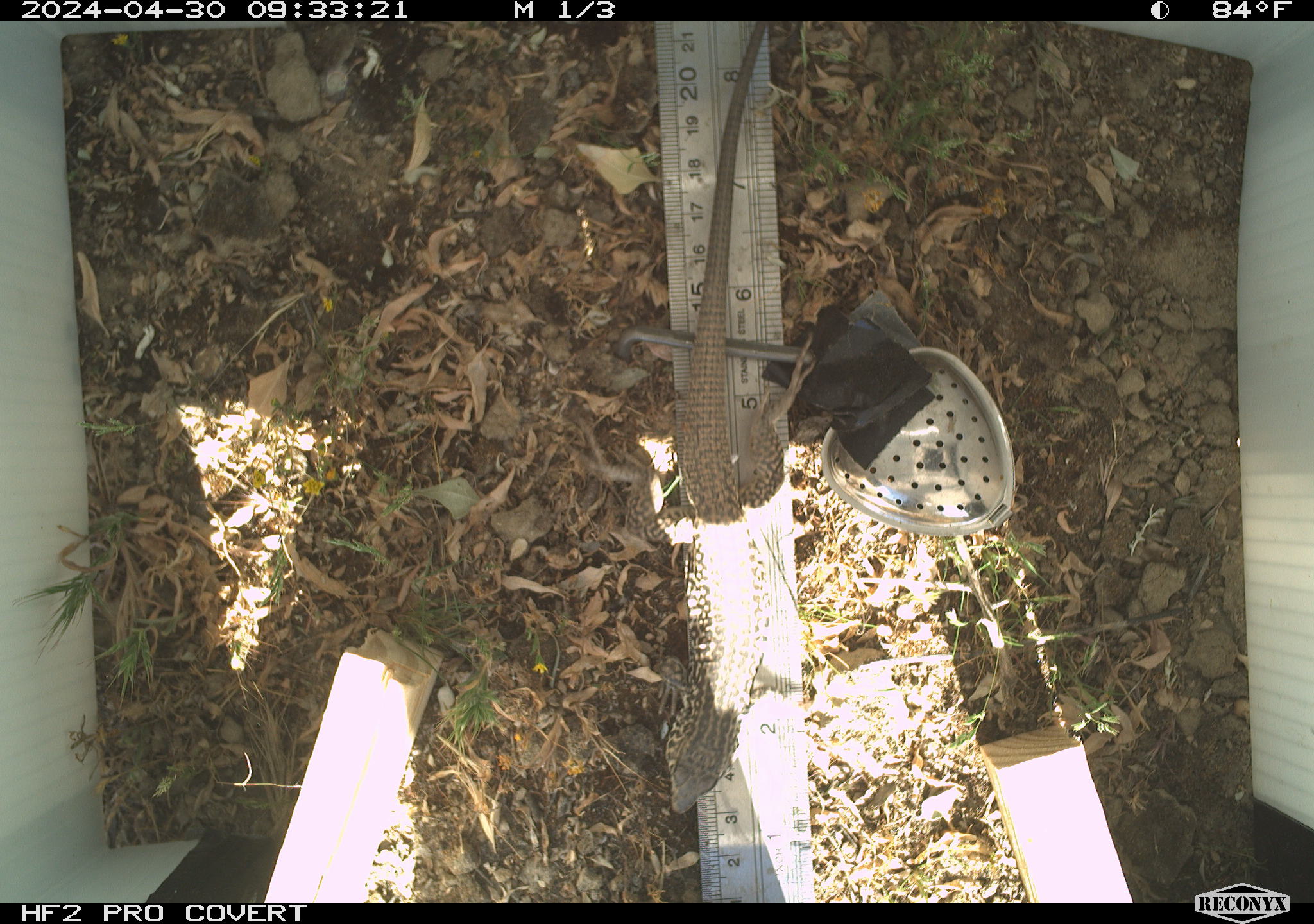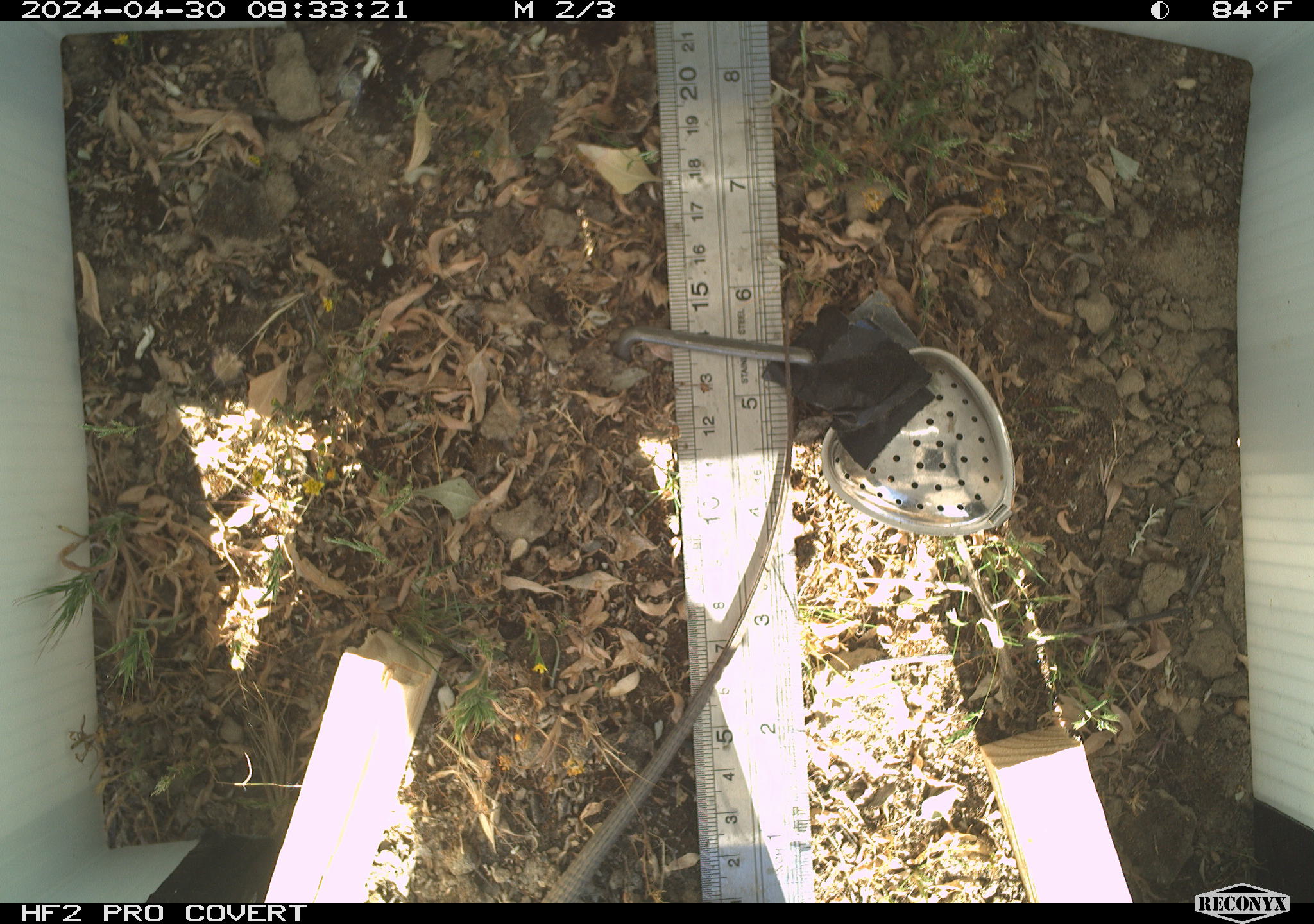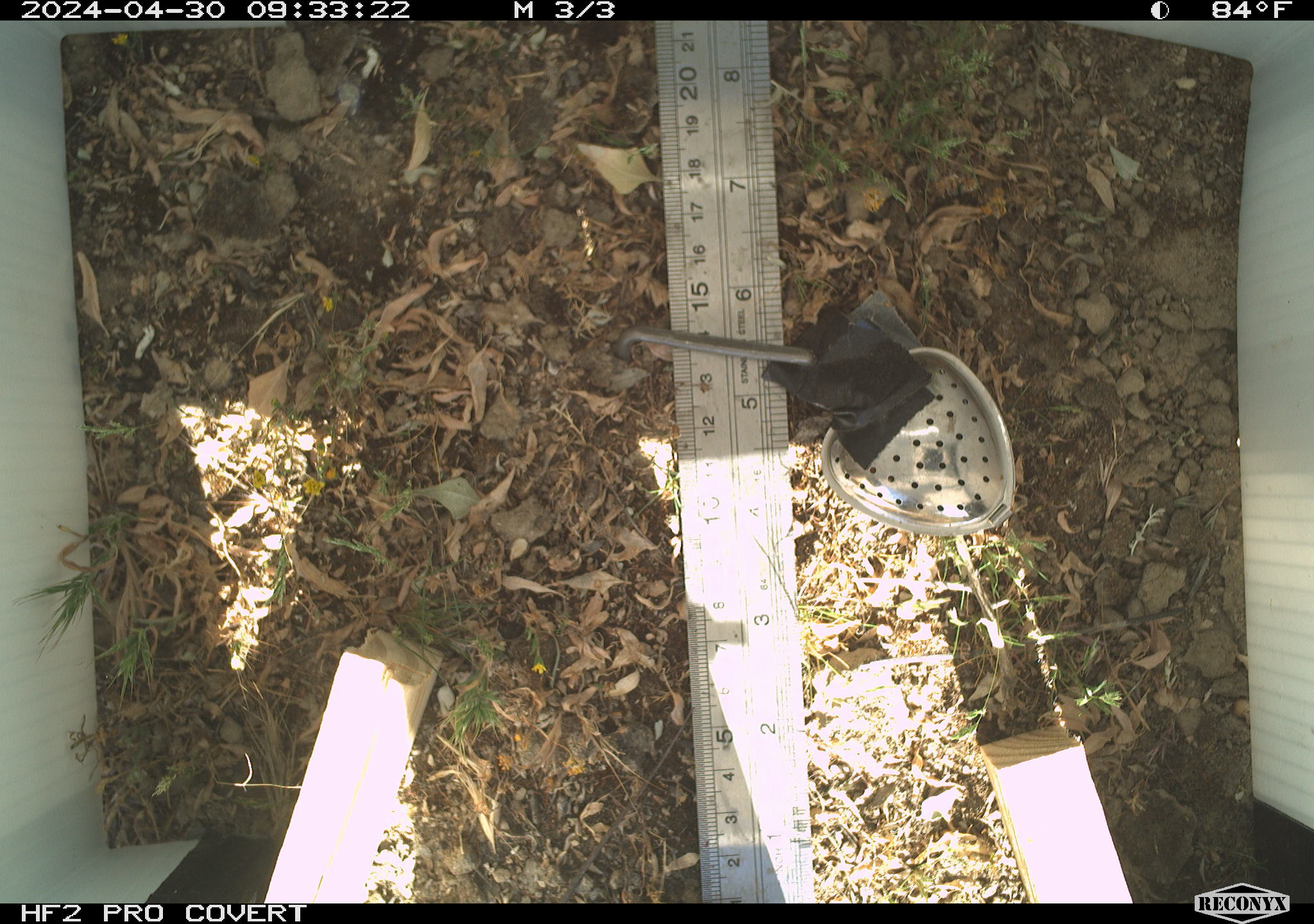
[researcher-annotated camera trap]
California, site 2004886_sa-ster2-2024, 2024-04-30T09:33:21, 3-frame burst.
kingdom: Animalia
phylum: Chordata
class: Reptilia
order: Squamata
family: Teiidae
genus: Aspidoscelis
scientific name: Aspidoscelis tigris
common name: western whiptail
Western whiptail (Aspidoscelis tigris).